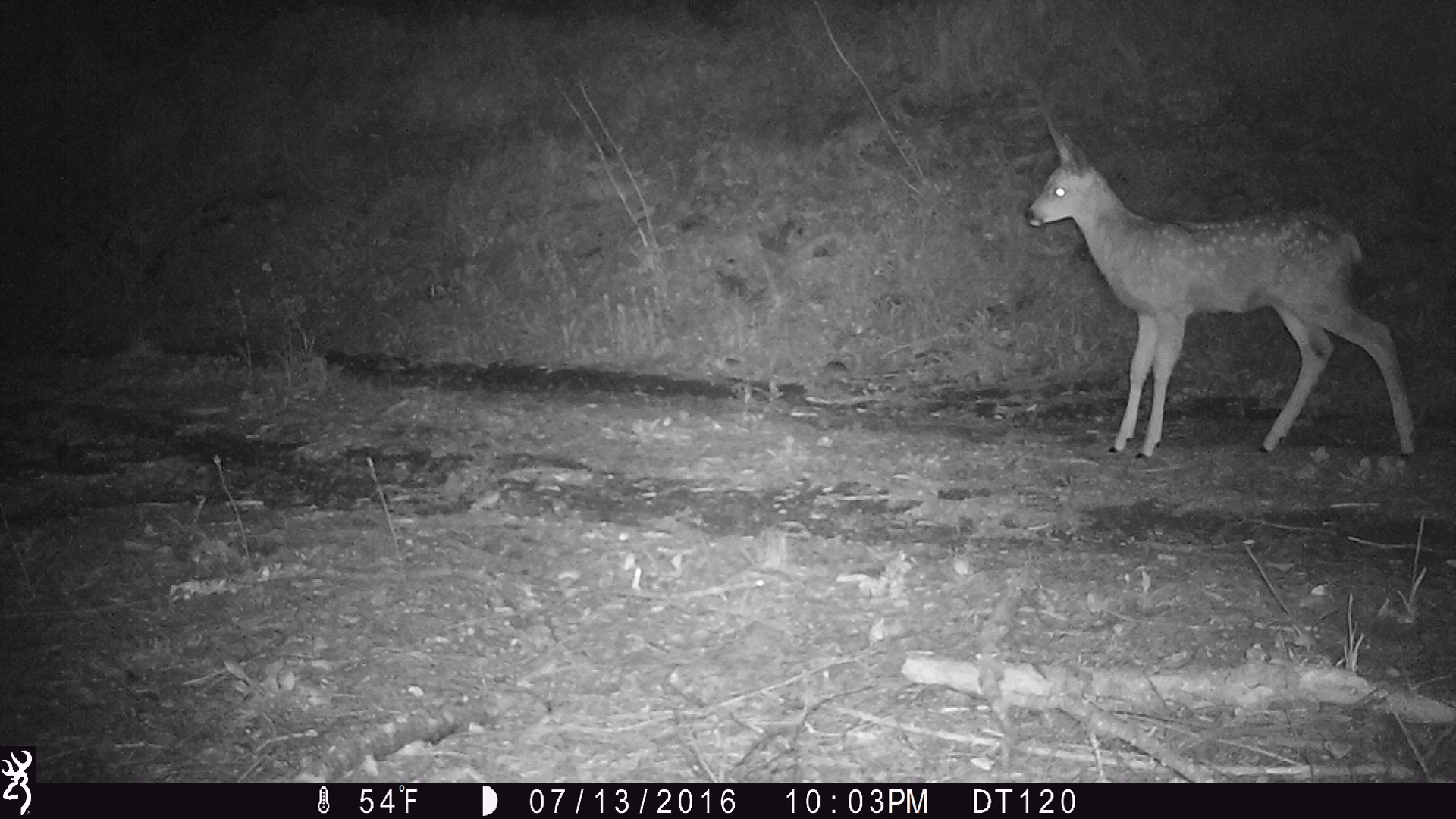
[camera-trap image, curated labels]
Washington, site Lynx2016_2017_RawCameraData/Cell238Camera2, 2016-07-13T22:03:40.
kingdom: Animalia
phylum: Chordata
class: Mammalia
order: Artiodactyla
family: Cervidae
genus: Odocoileus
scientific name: Odocoileus hemionus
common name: mule deer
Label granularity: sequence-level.